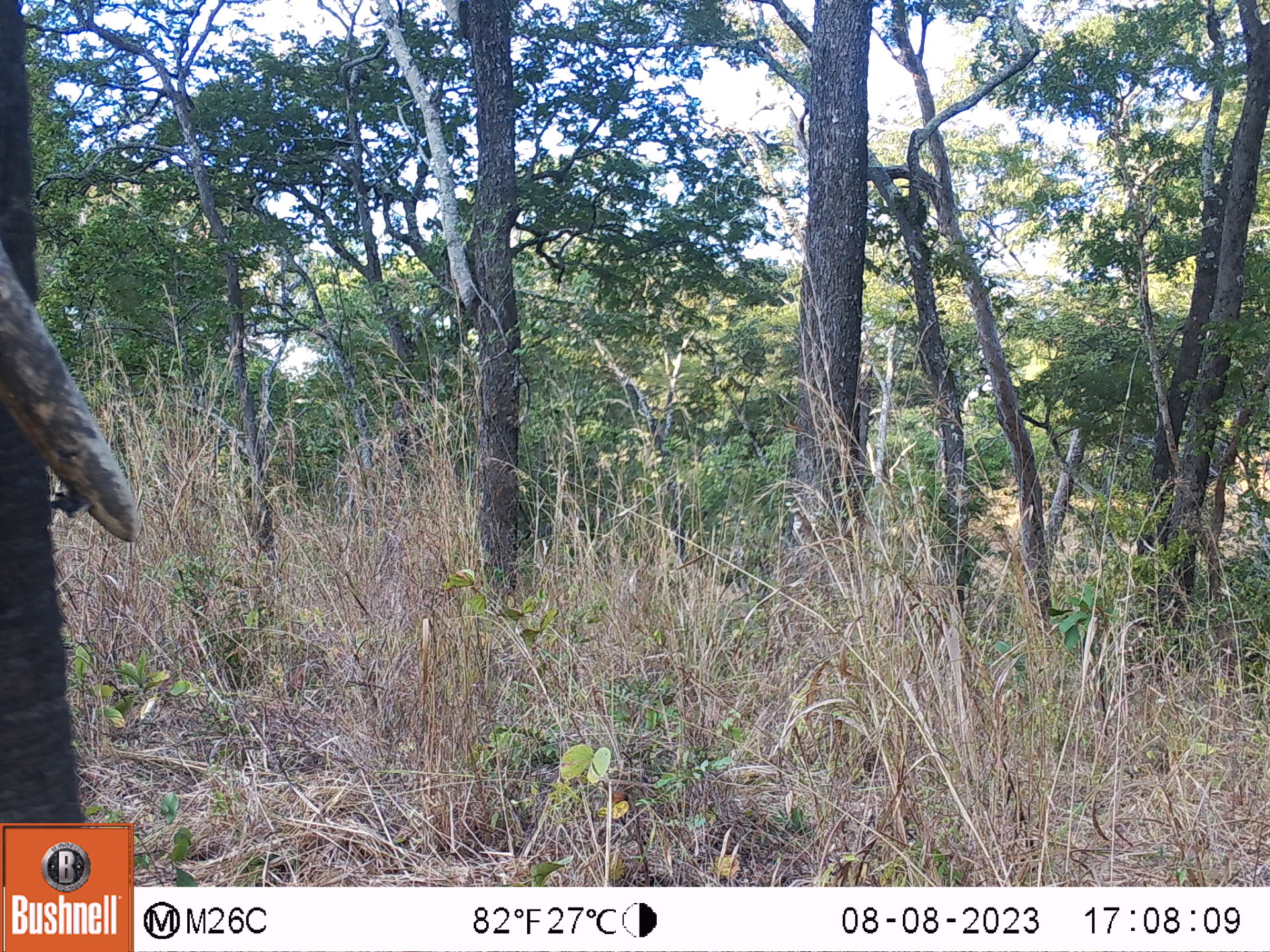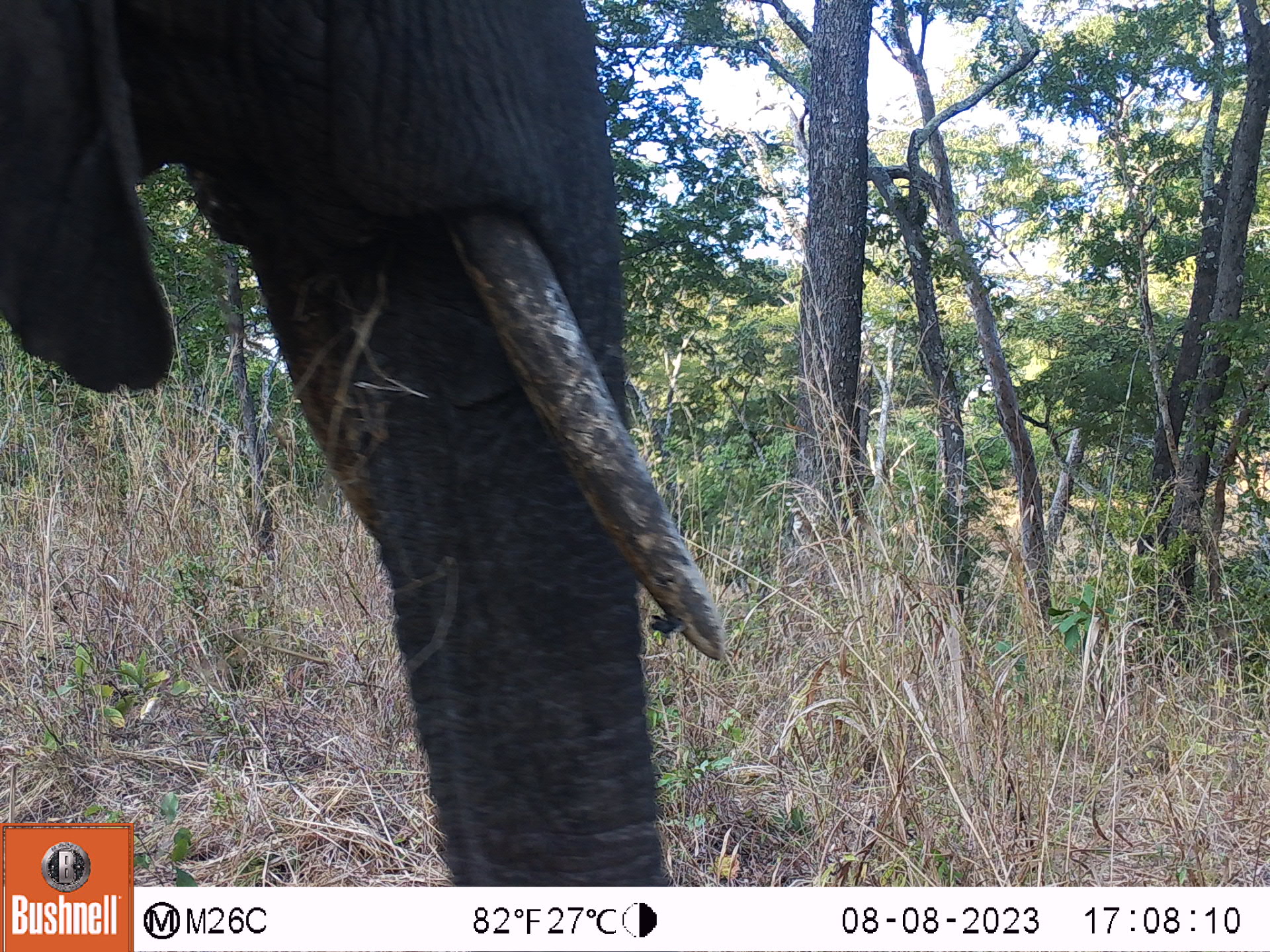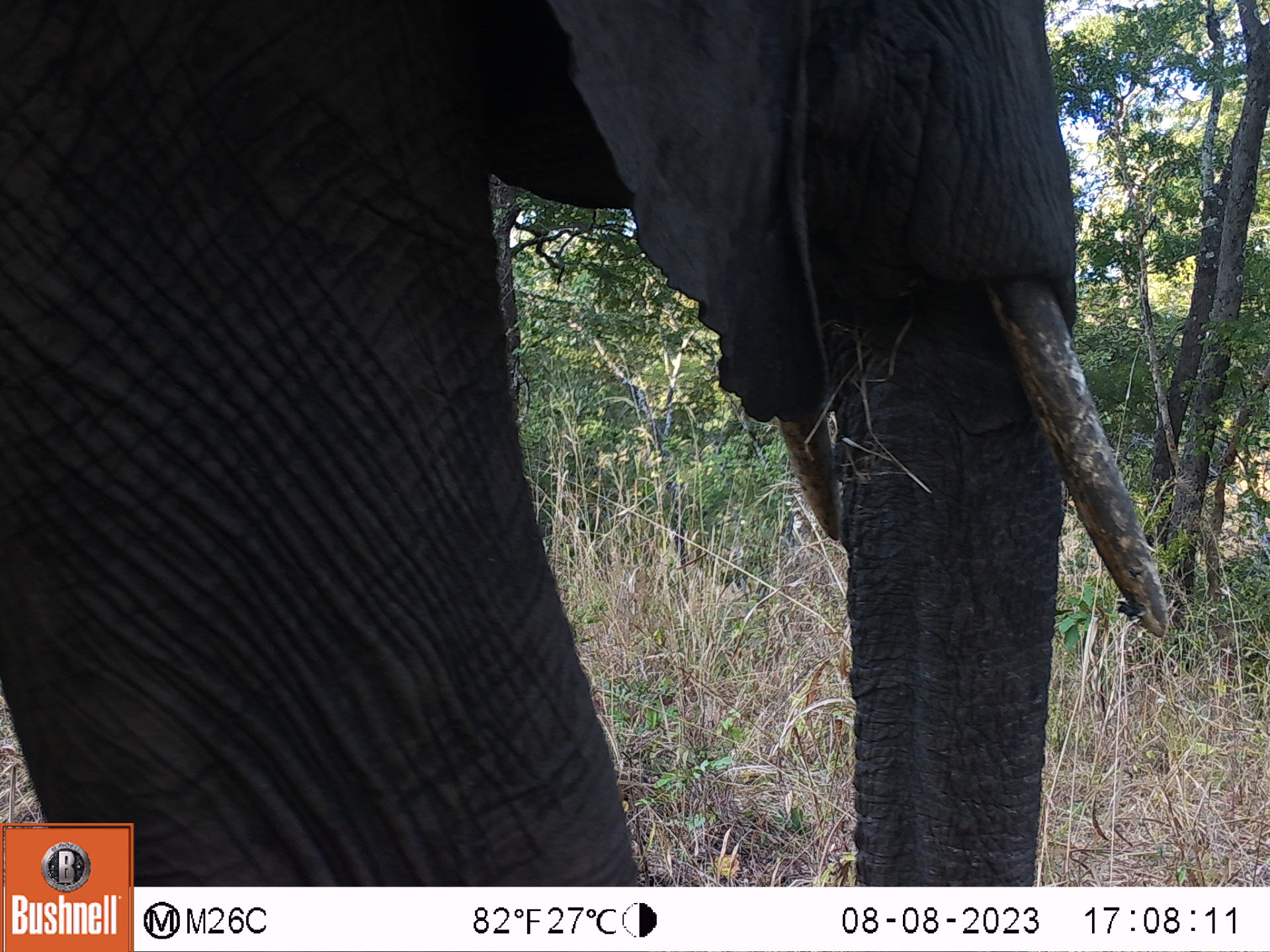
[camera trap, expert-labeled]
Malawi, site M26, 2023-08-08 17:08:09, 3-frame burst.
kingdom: Animalia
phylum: Chordata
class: Mammalia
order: Proboscidea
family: Elephantidae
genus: Loxodonta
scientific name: Loxodonta africana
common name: african savanna elephant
African savanna elephant (Loxodonta africana), count 1.